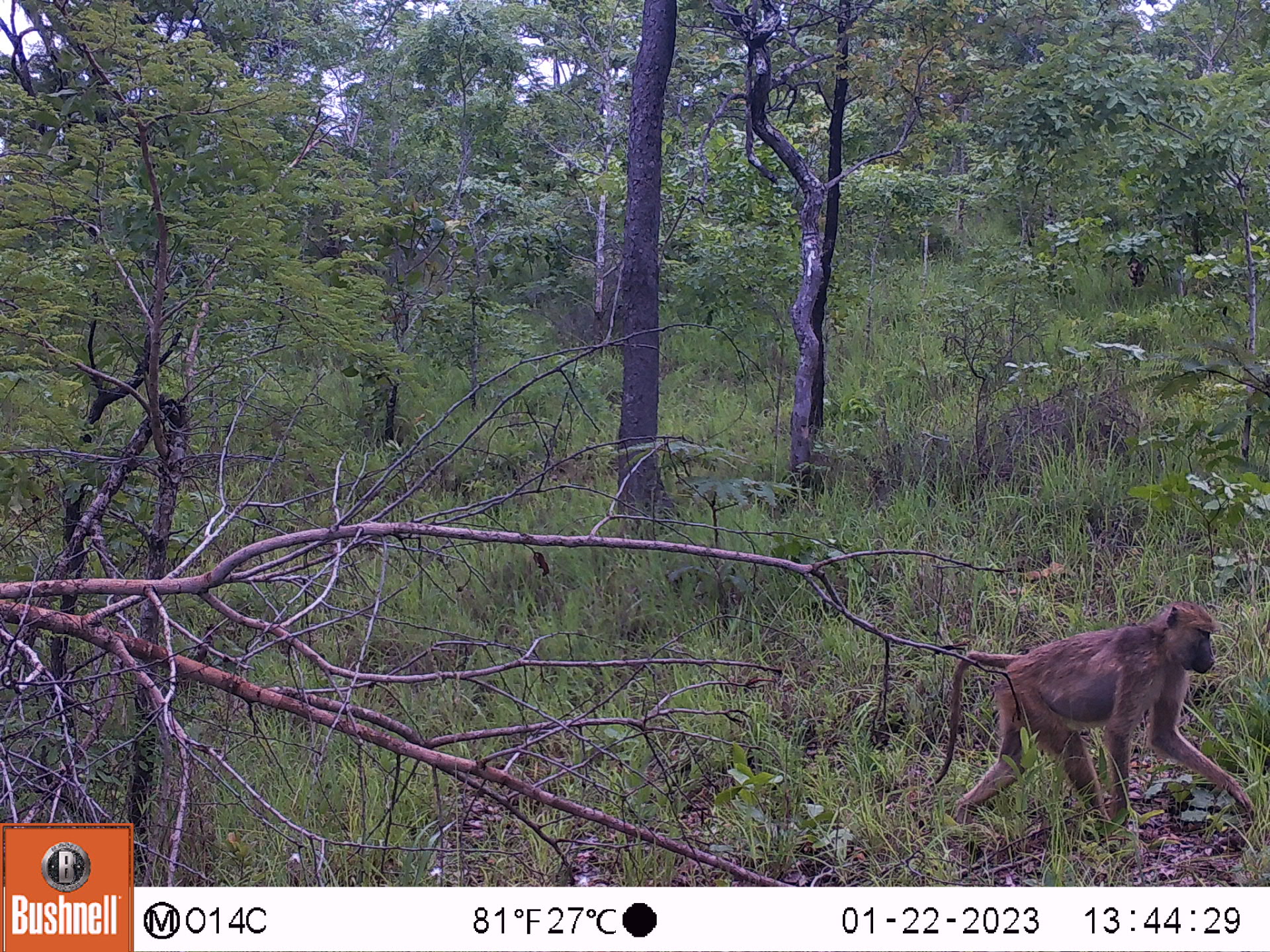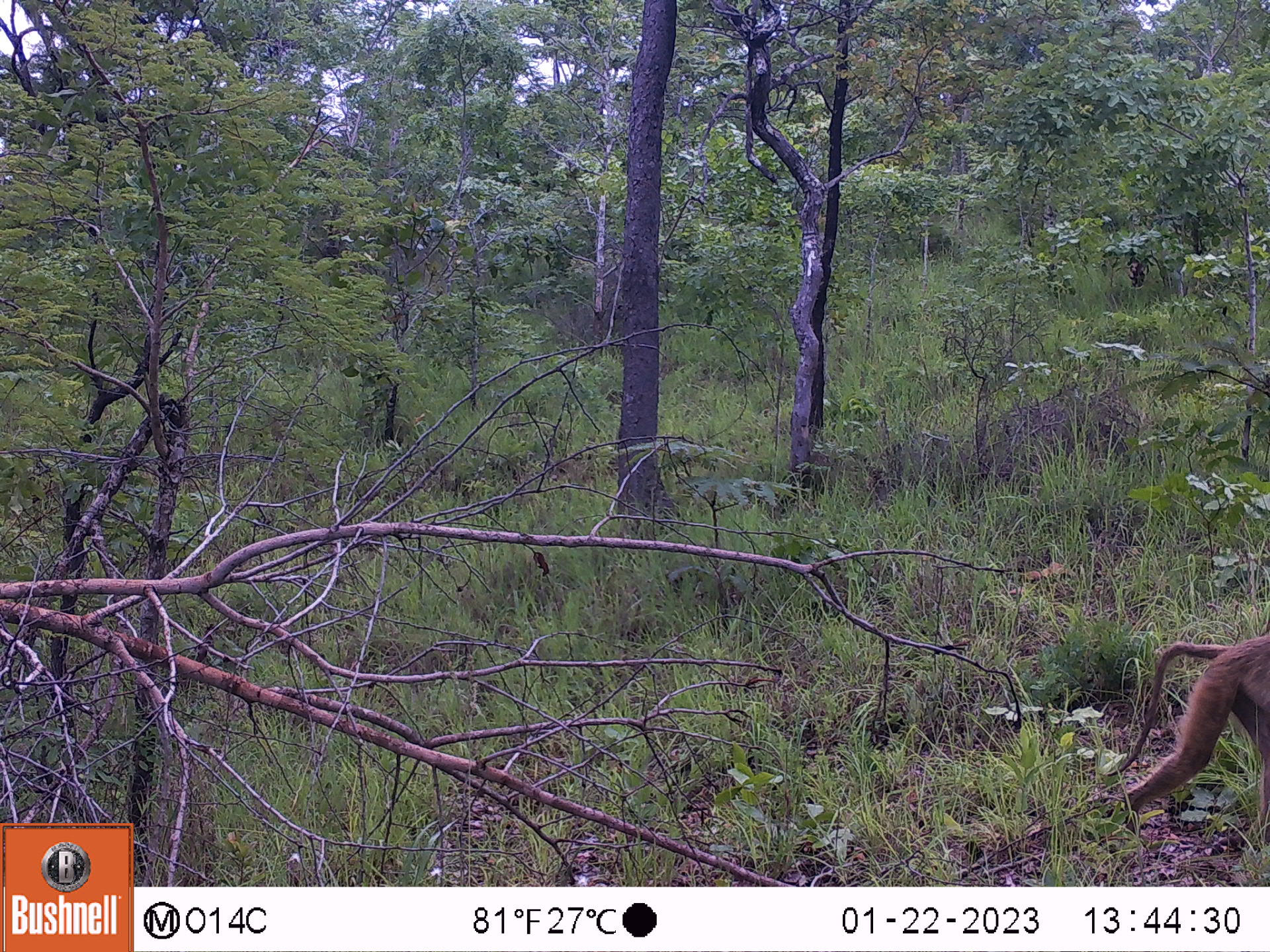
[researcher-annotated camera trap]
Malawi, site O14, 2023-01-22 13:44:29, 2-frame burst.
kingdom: Animalia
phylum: Chordata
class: Mammalia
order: Primates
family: Cercopithecidae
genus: Papio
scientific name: Papio cynocephalus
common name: yellow baboon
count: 1